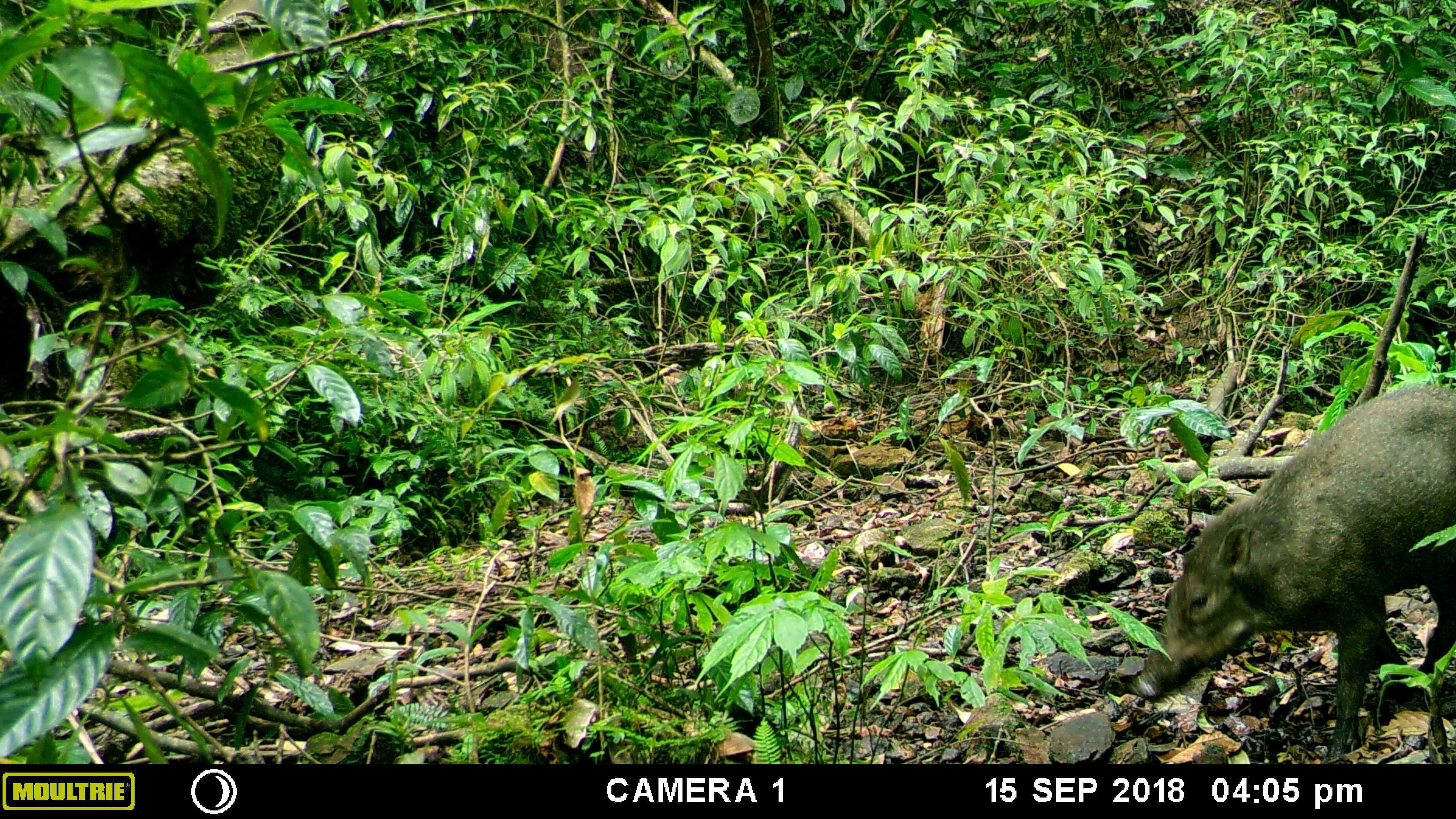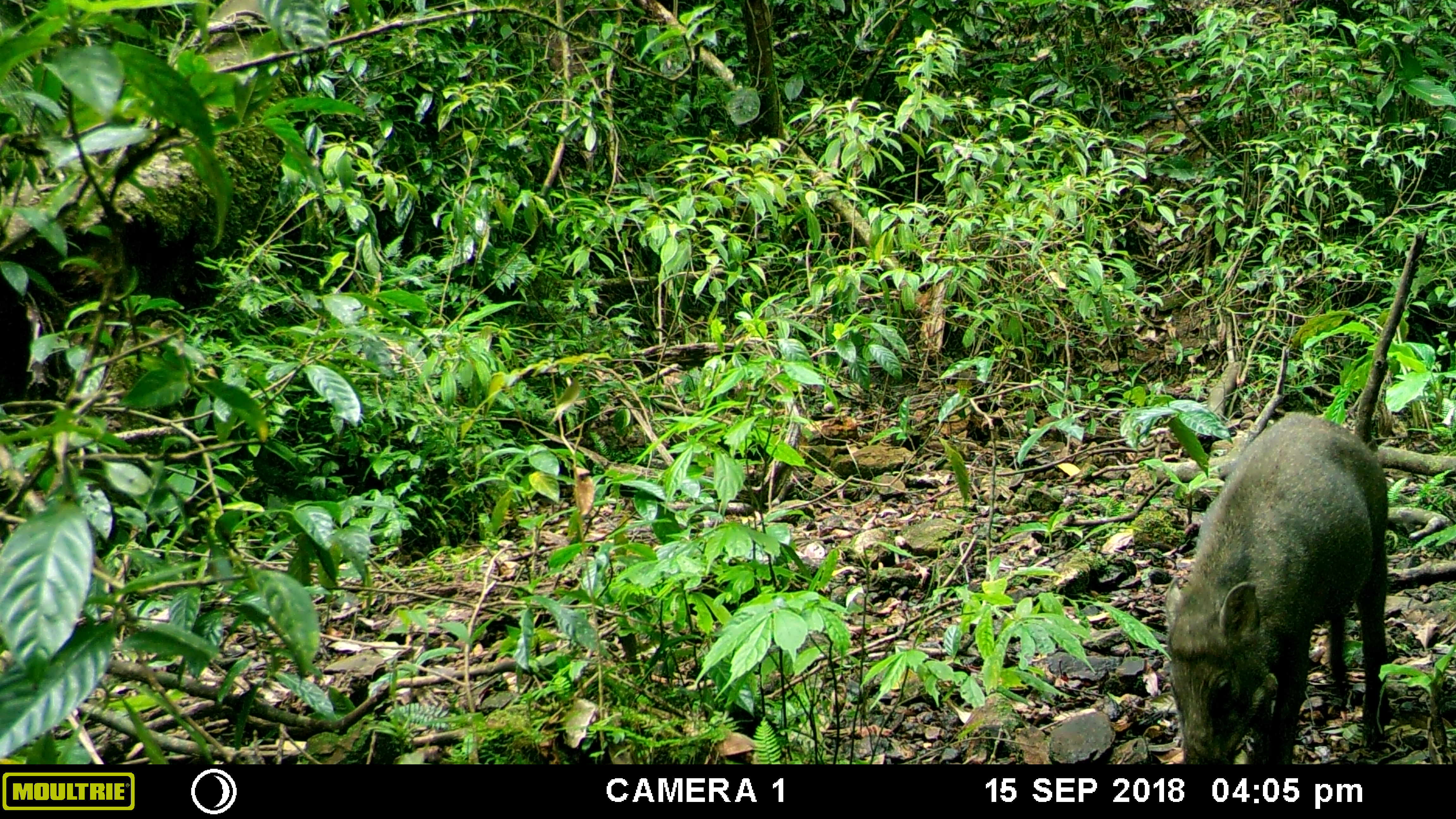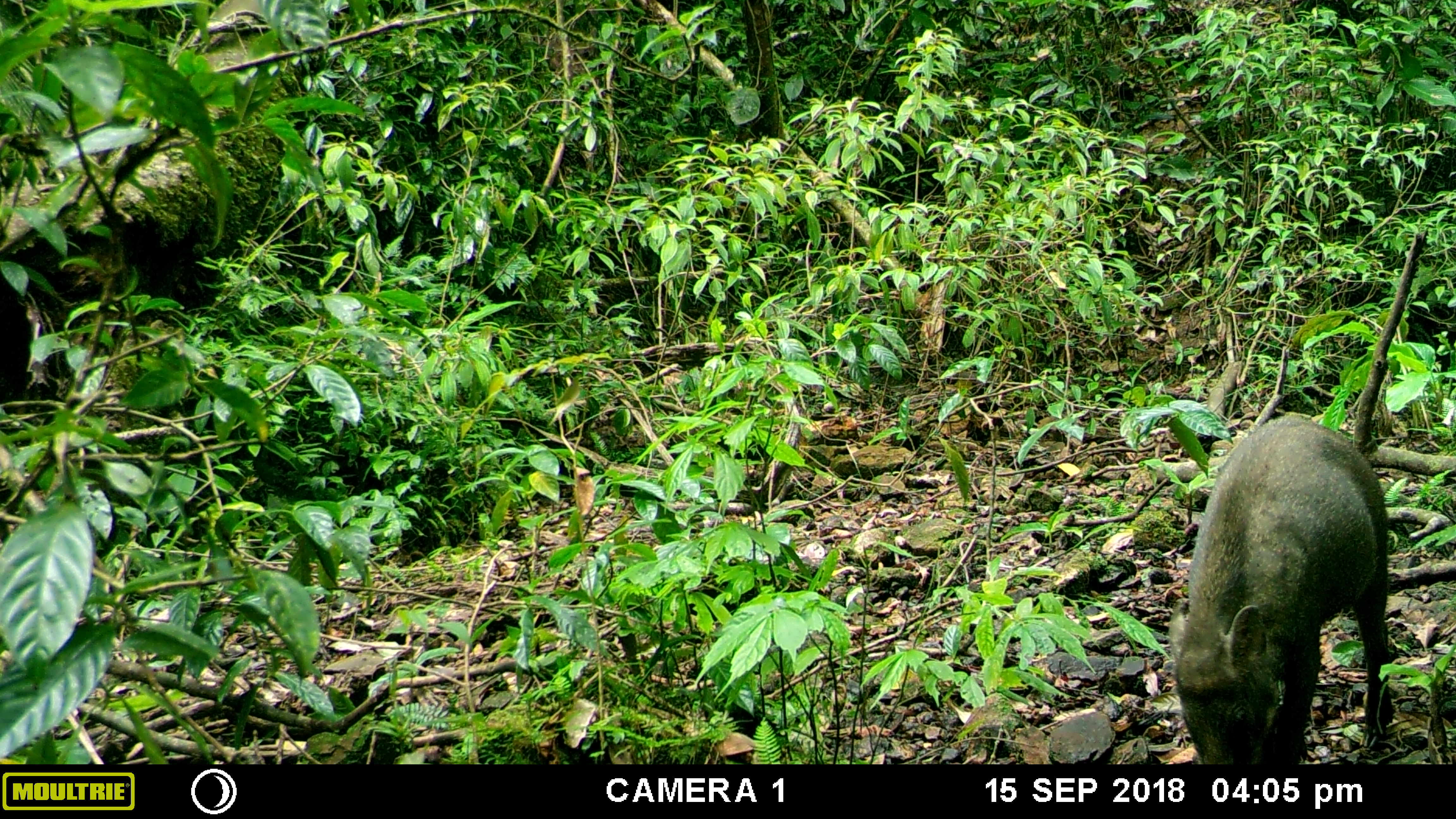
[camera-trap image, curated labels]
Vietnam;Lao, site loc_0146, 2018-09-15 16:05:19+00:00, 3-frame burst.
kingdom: Animalia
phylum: Chordata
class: Mammalia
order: Artiodactyla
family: Suidae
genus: Sus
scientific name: Sus scrofa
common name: eurasian wild pig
Eurasian wild pig (Sus scrofa). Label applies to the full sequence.